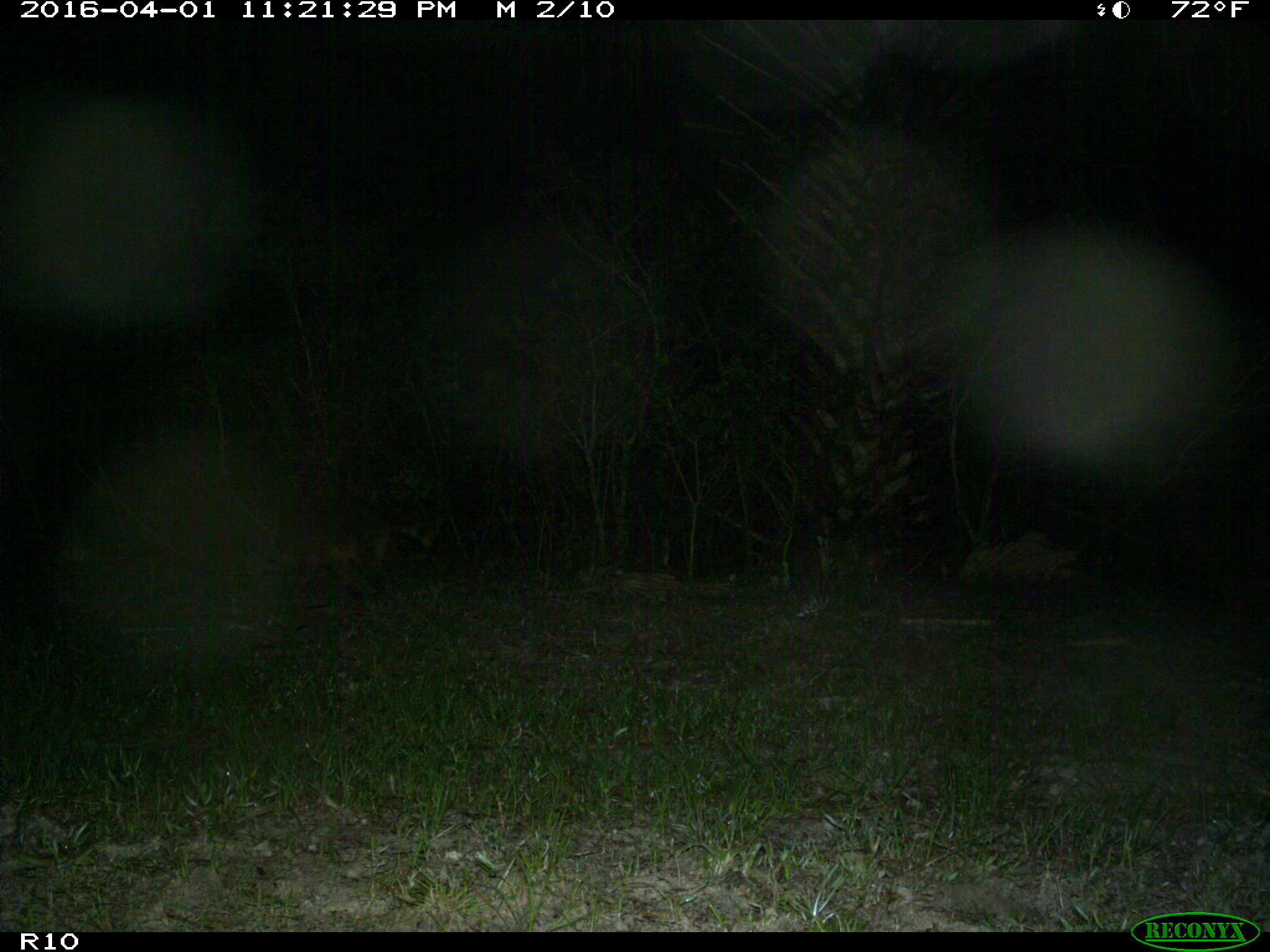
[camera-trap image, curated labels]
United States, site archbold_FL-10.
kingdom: Animalia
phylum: Chordata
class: Mammalia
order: Carnivora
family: Procyonidae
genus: Procyon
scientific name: Procyon lotor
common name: common raccoon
Procyon lotor (common raccoon).